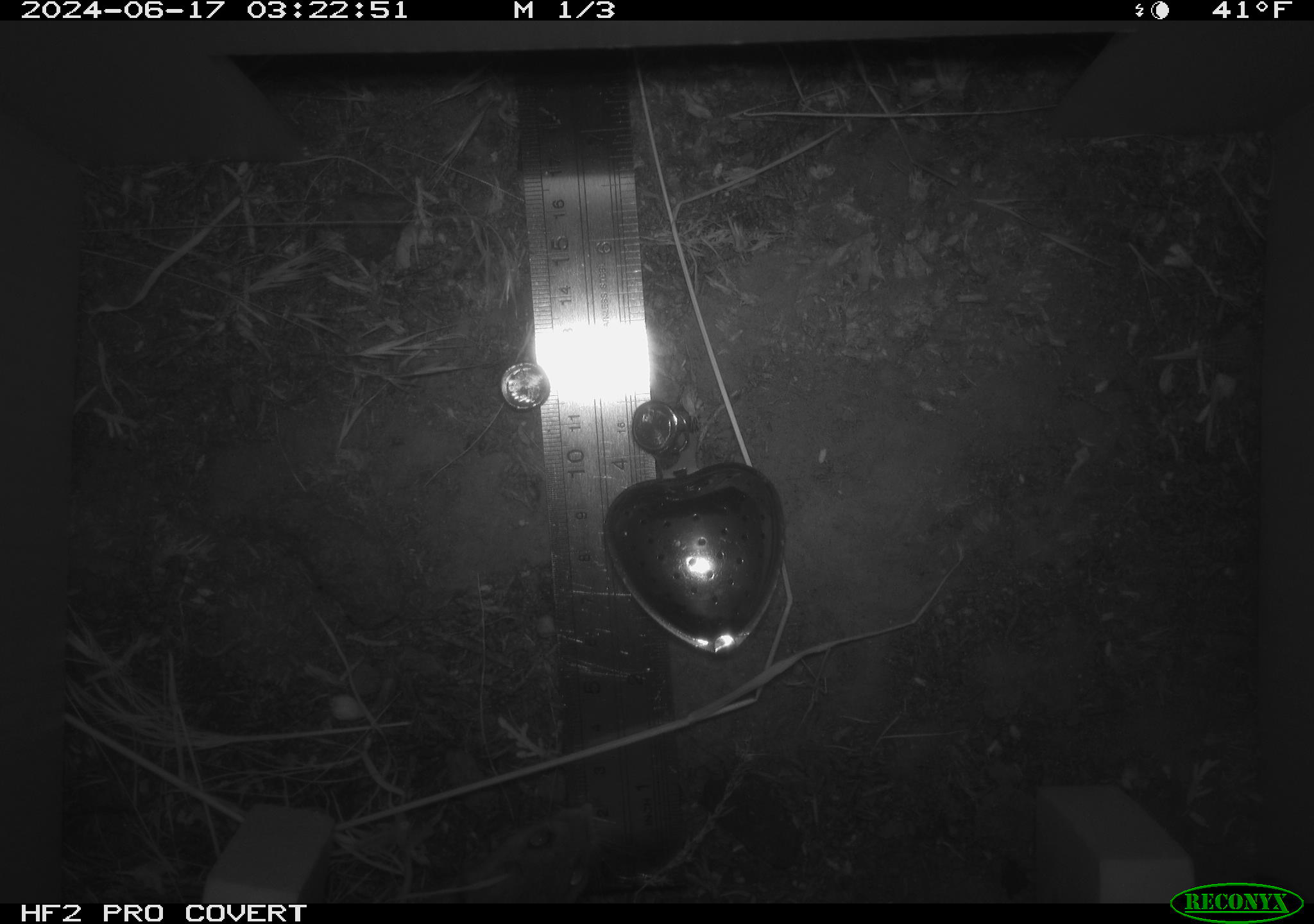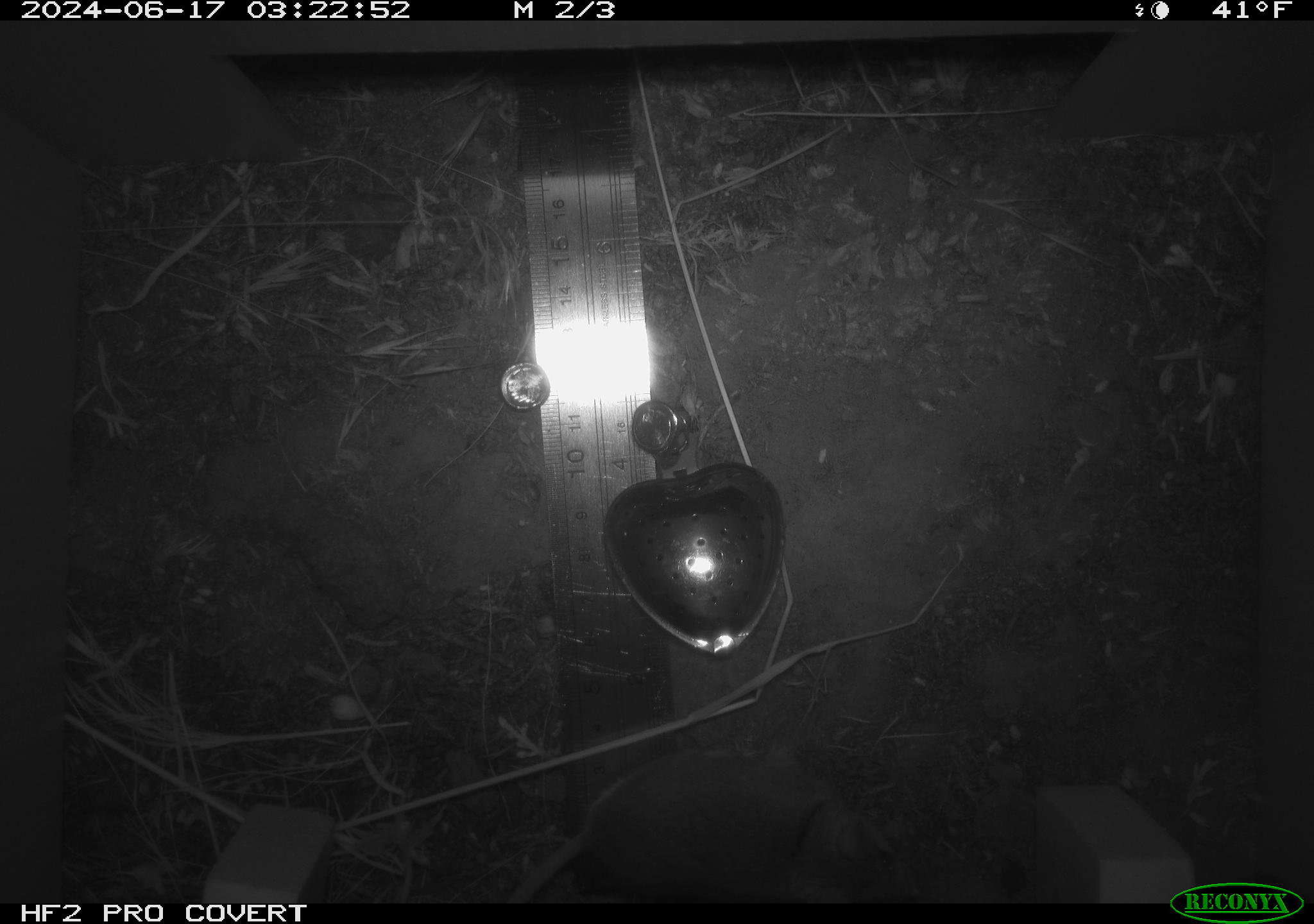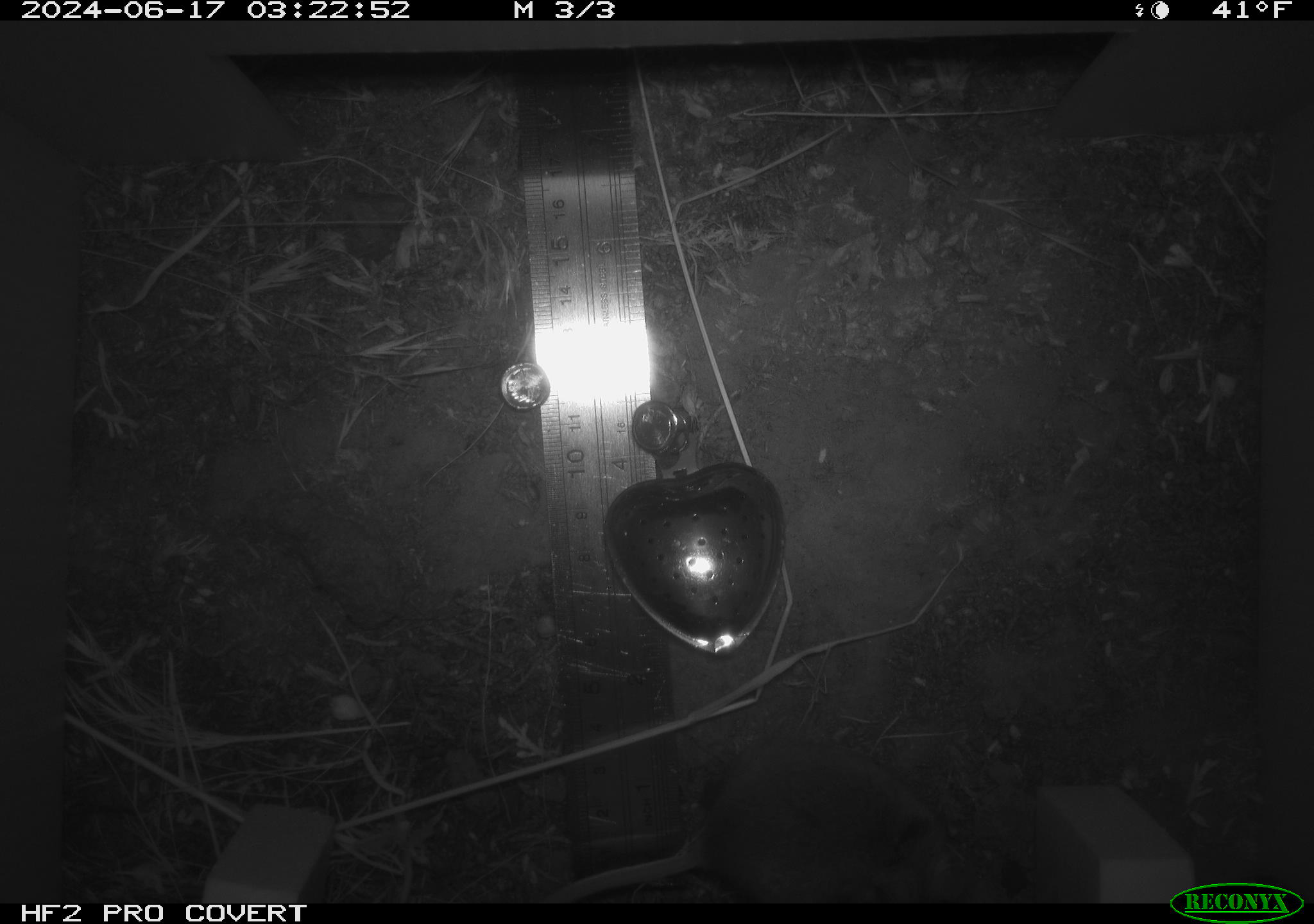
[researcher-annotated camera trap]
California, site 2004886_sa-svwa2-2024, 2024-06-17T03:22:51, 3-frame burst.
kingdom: Animalia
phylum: Chordata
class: Mammalia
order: Rodentia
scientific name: Rodentia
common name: mouse species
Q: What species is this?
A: Mouse species (Rodentia).